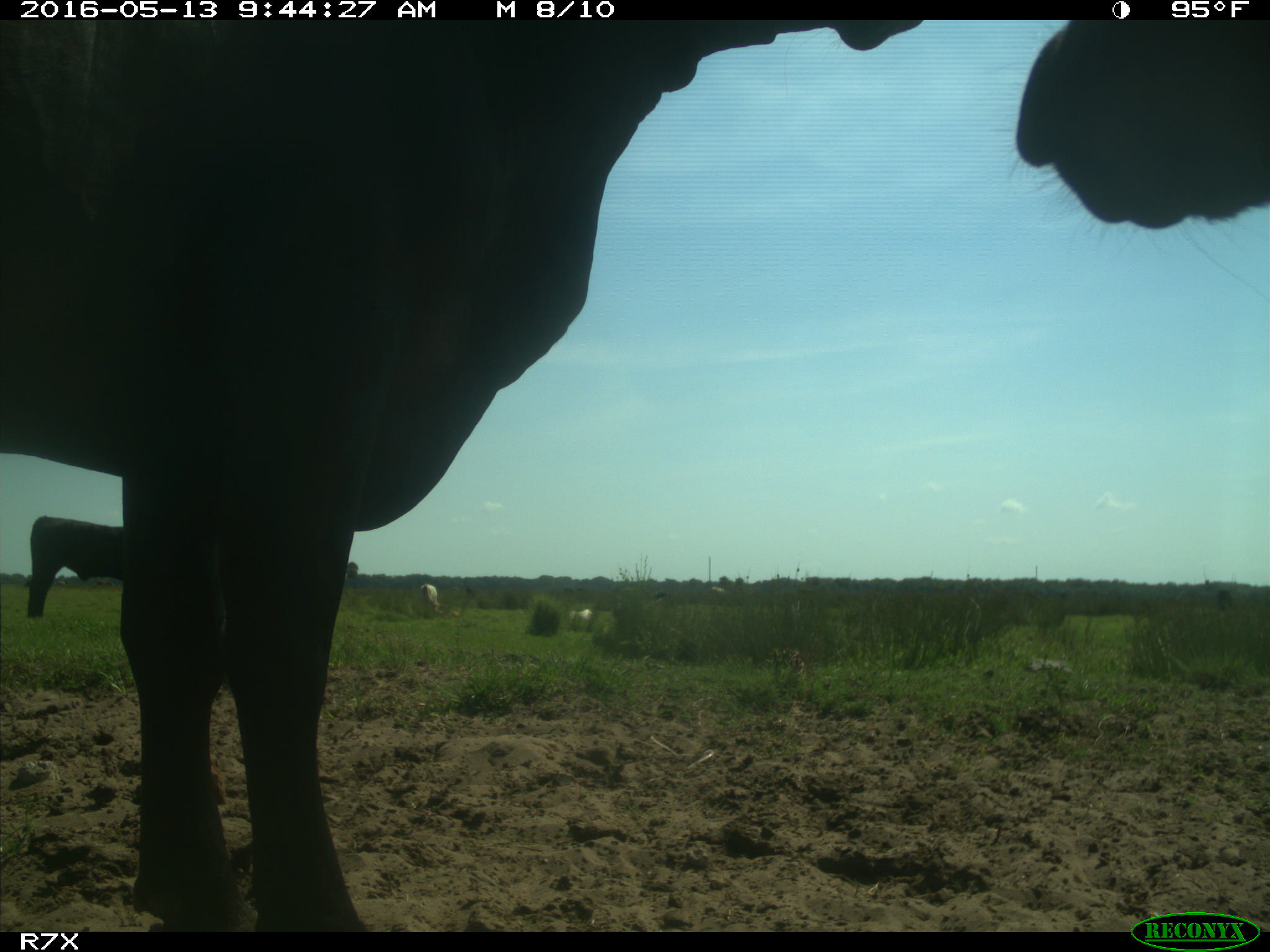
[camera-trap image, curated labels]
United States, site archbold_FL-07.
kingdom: Animalia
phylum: Chordata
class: Mammalia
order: Artiodactyla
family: Bovidae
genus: Bos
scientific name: Bos taurus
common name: domestic cow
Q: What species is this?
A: Bos taurus (domestic cow).